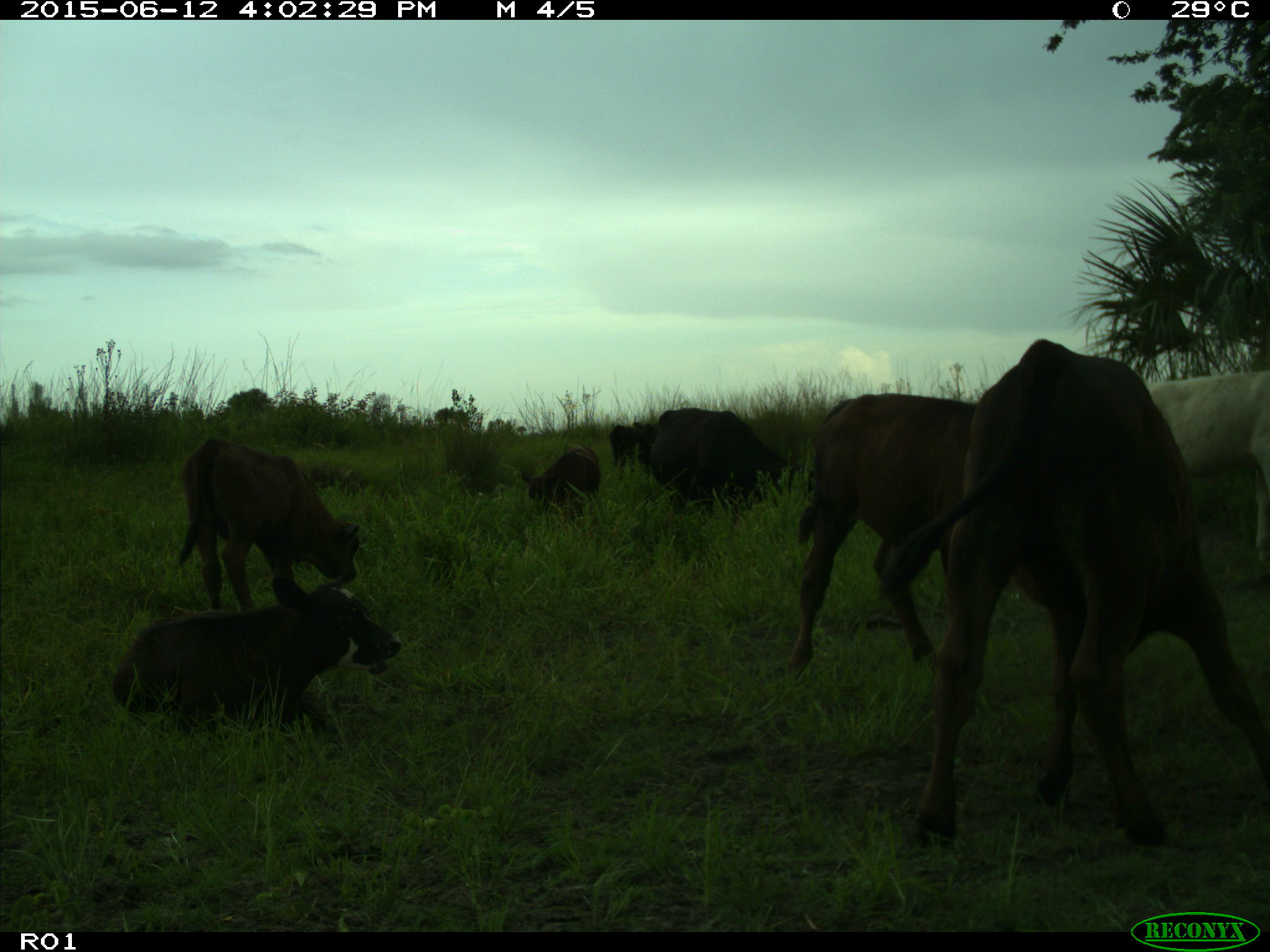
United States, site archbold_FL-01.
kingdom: Animalia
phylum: Chordata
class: Mammalia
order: Artiodactyla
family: Bovidae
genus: Bos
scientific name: Bos taurus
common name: domestic cow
Bos taurus (domestic cow).